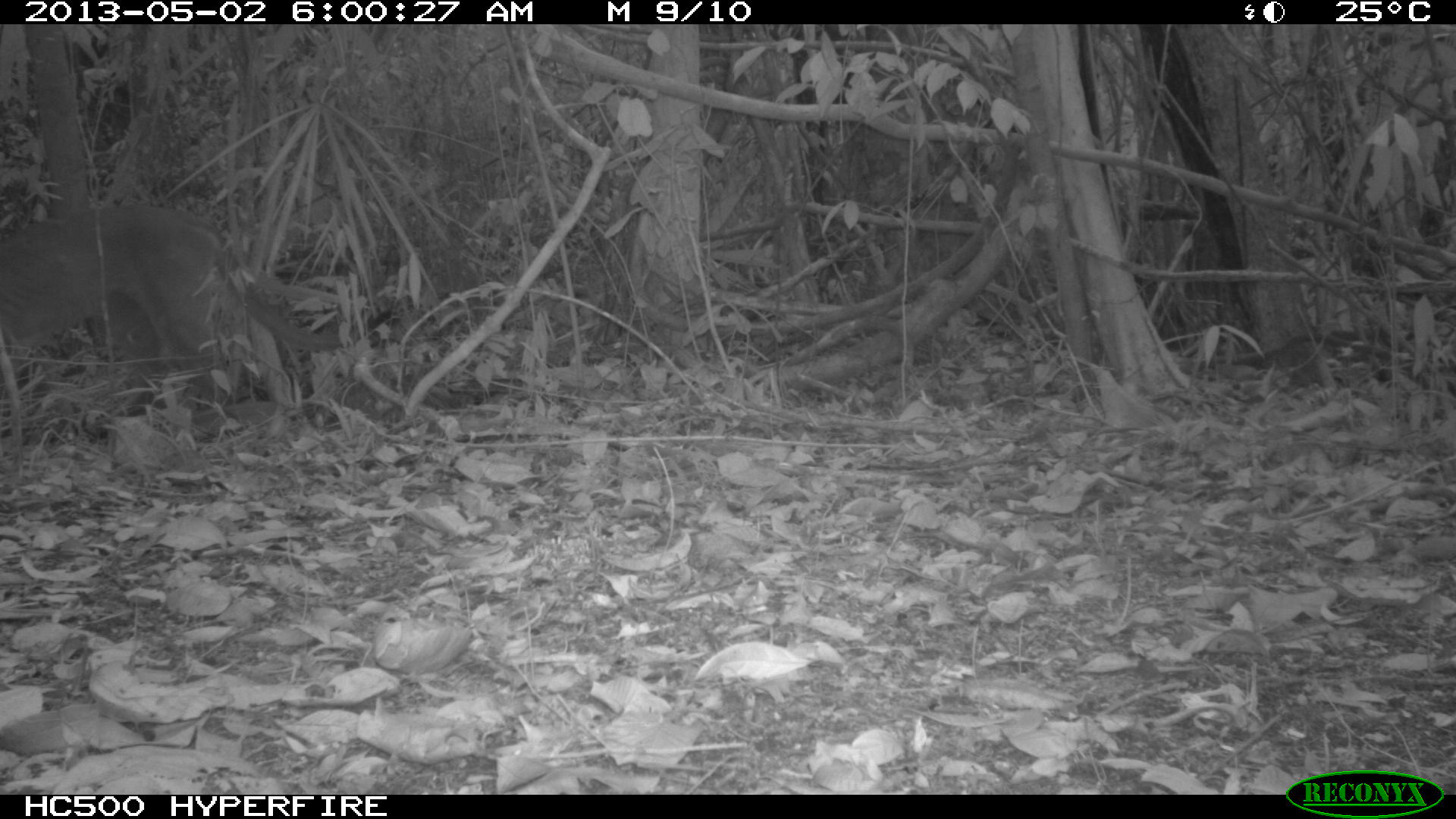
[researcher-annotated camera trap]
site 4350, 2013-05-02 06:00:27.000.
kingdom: Animalia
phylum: Chordata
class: Mammalia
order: Carnivora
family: Felidae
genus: Puma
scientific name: Puma concolor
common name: mountain lion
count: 1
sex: male